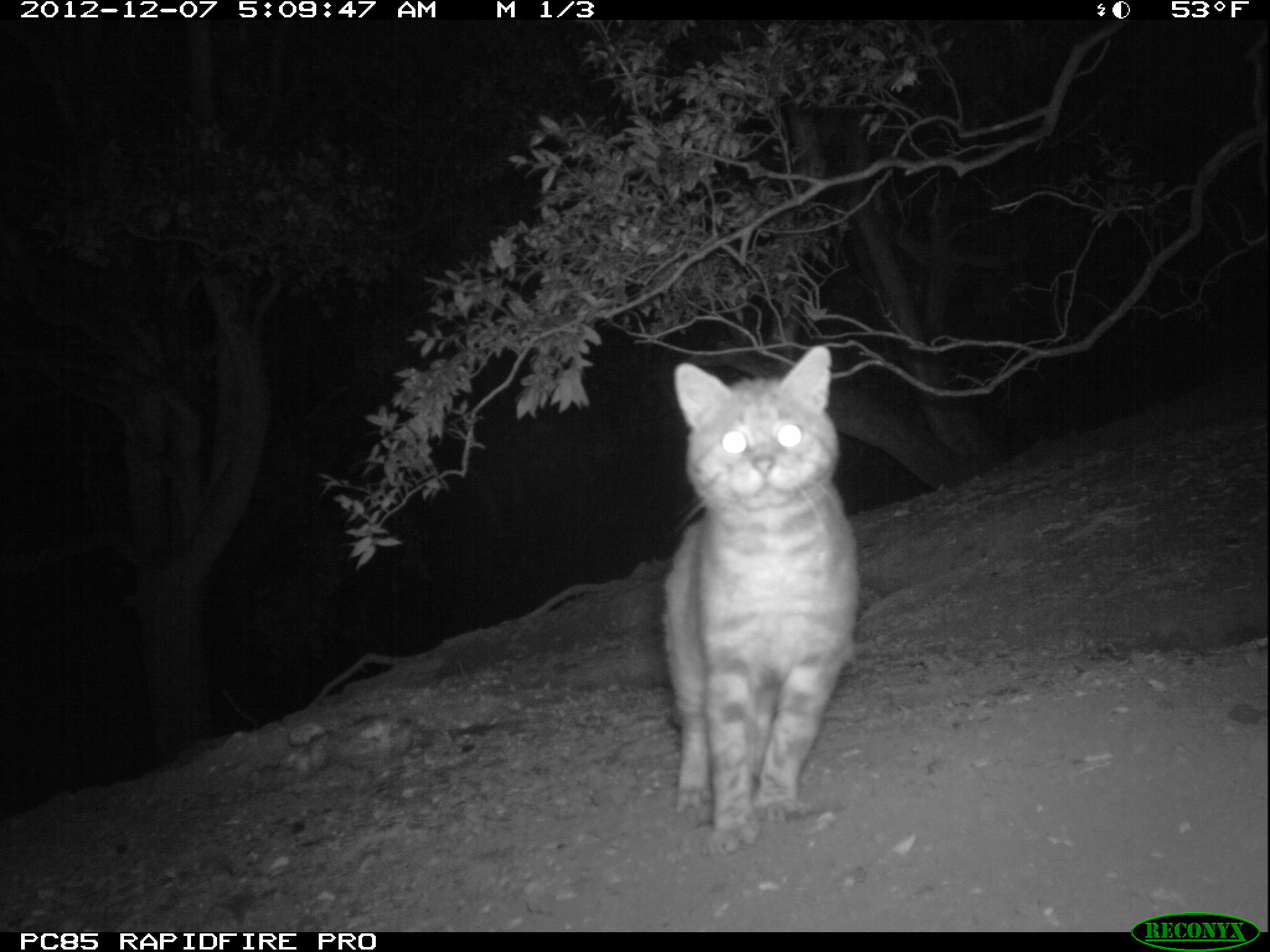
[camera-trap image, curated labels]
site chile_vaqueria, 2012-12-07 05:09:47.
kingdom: Animalia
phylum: Chordata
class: Mammalia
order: Carnivora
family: Felidae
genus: Felis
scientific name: Felis catus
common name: cat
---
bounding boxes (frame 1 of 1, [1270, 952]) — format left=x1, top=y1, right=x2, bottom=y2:
cat: left=655, top=353, right=858, bottom=849